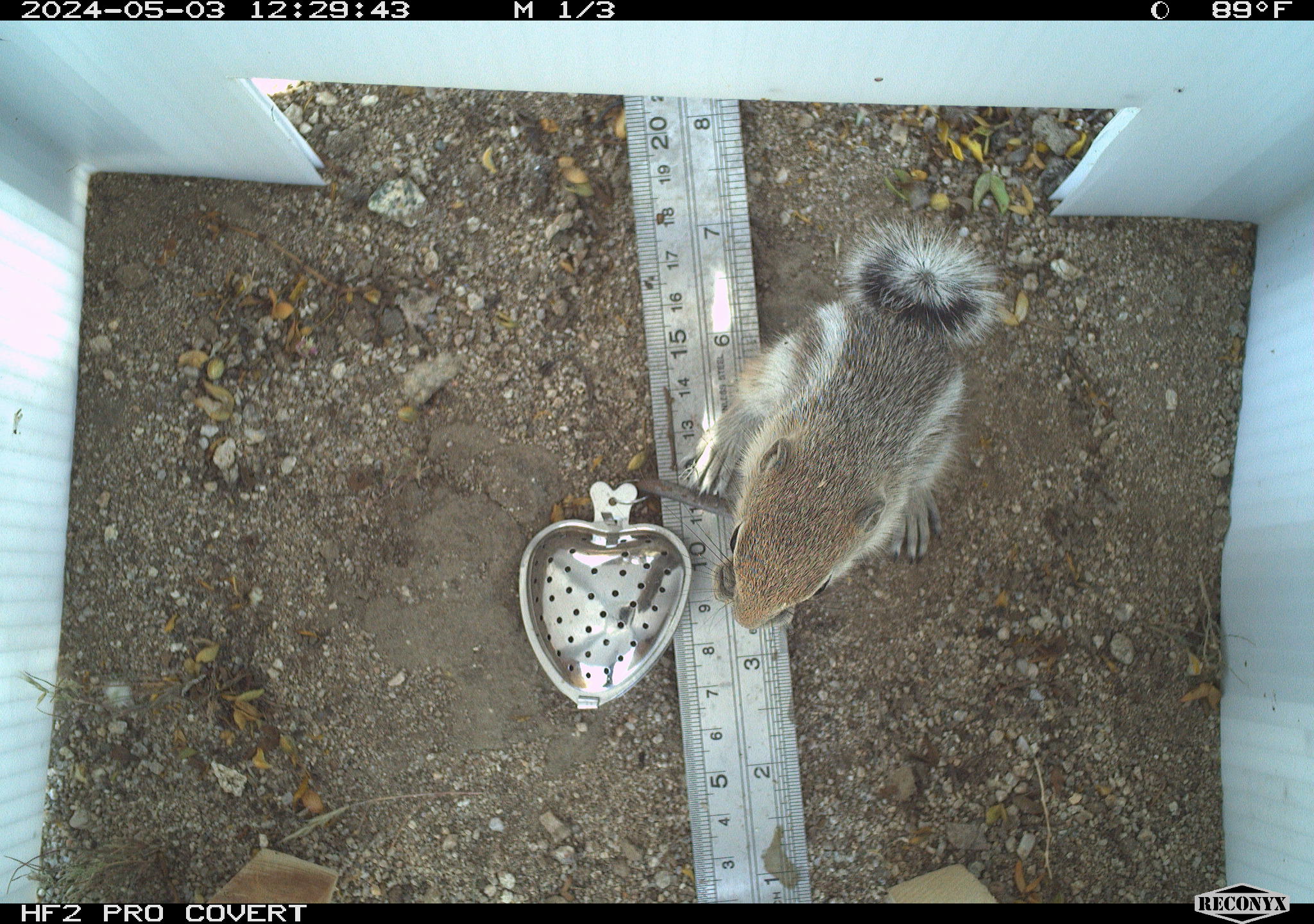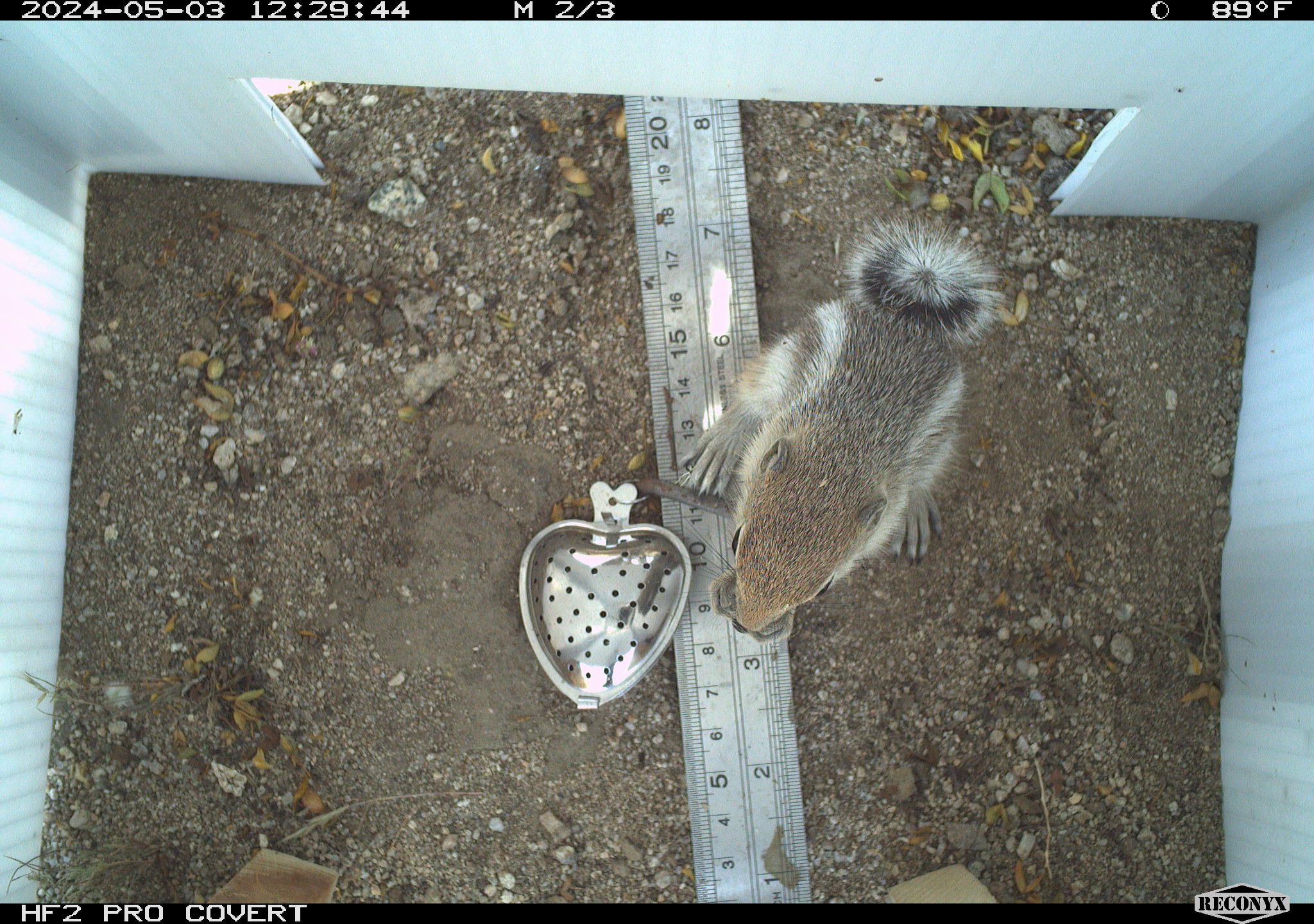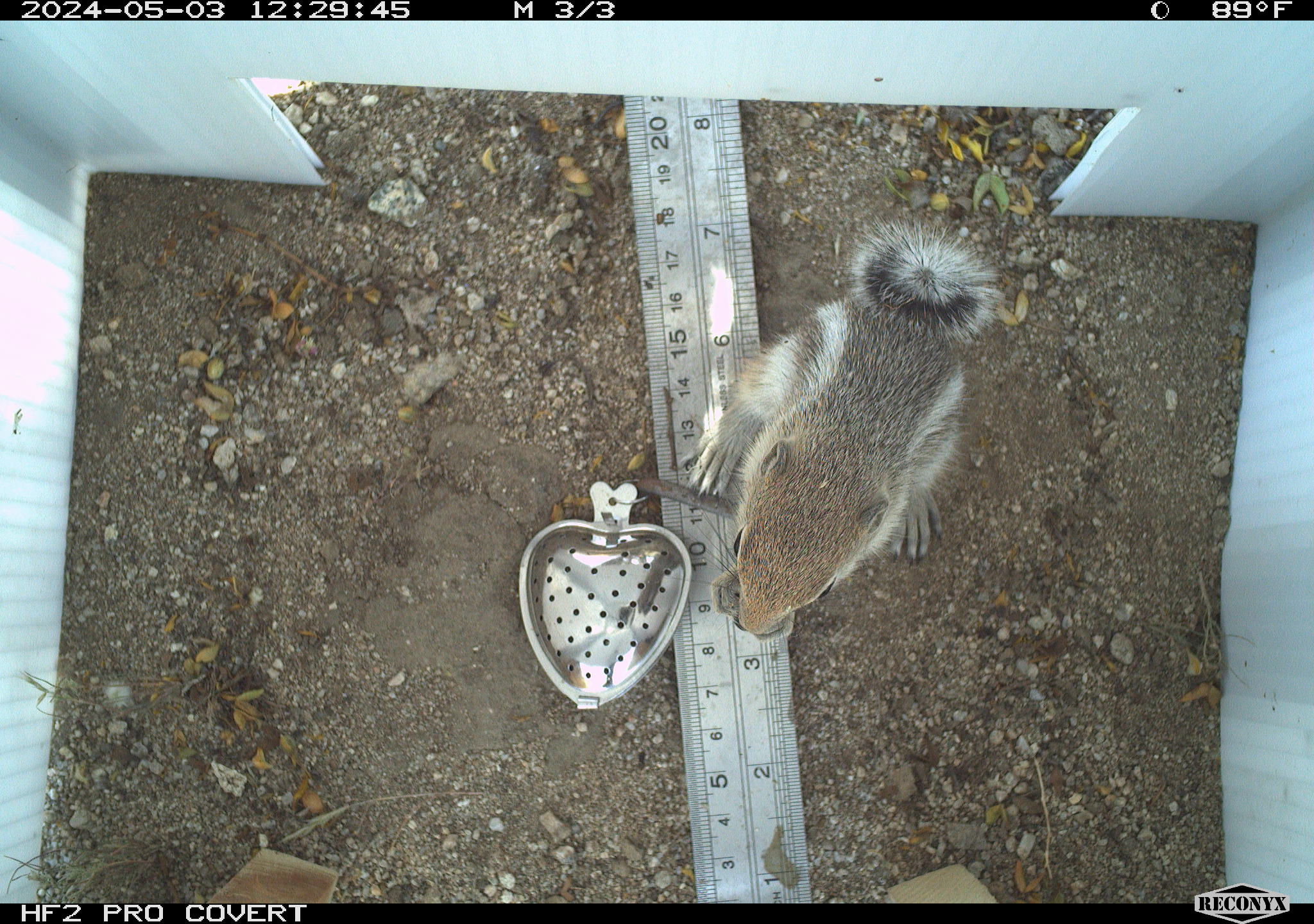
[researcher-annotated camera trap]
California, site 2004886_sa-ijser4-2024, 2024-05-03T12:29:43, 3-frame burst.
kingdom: Animalia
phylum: Chordata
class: Mammalia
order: Rodentia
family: Sciuridae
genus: Ammospermophilus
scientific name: Ammospermophilus leucurus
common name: white-tailed antelope squirrel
White-tailed antelope squirrel (Ammospermophilus leucurus).